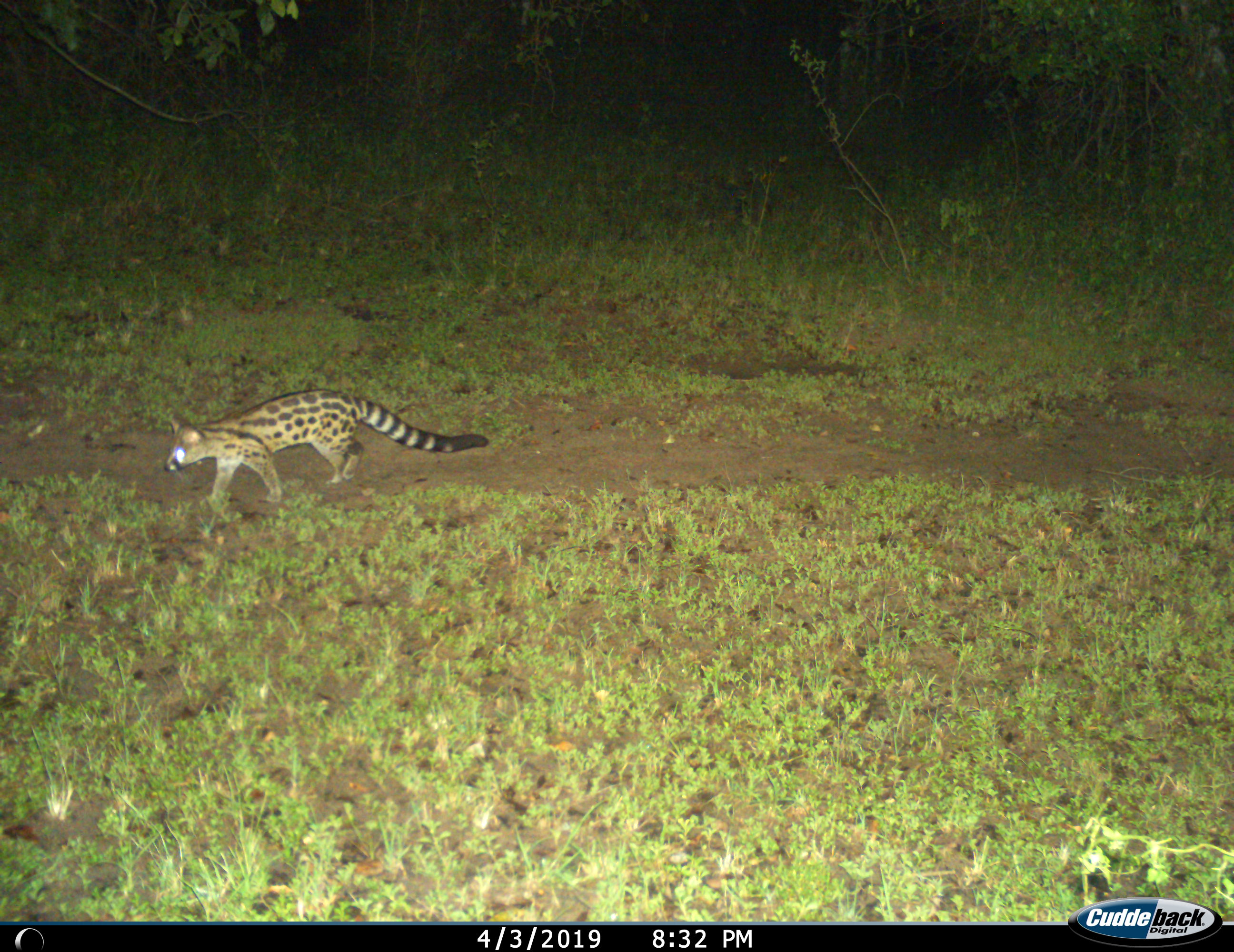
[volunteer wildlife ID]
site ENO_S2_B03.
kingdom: Animalia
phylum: Chordata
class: Mammalia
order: Carnivora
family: Viverridae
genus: Genetta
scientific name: Genetta genetta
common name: small-spotted genet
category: genetcommonsmallspotted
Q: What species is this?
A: Genetcommonsmallspotted (small-spotted genet) (Genetta genetta).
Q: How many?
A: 1.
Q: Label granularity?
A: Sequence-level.